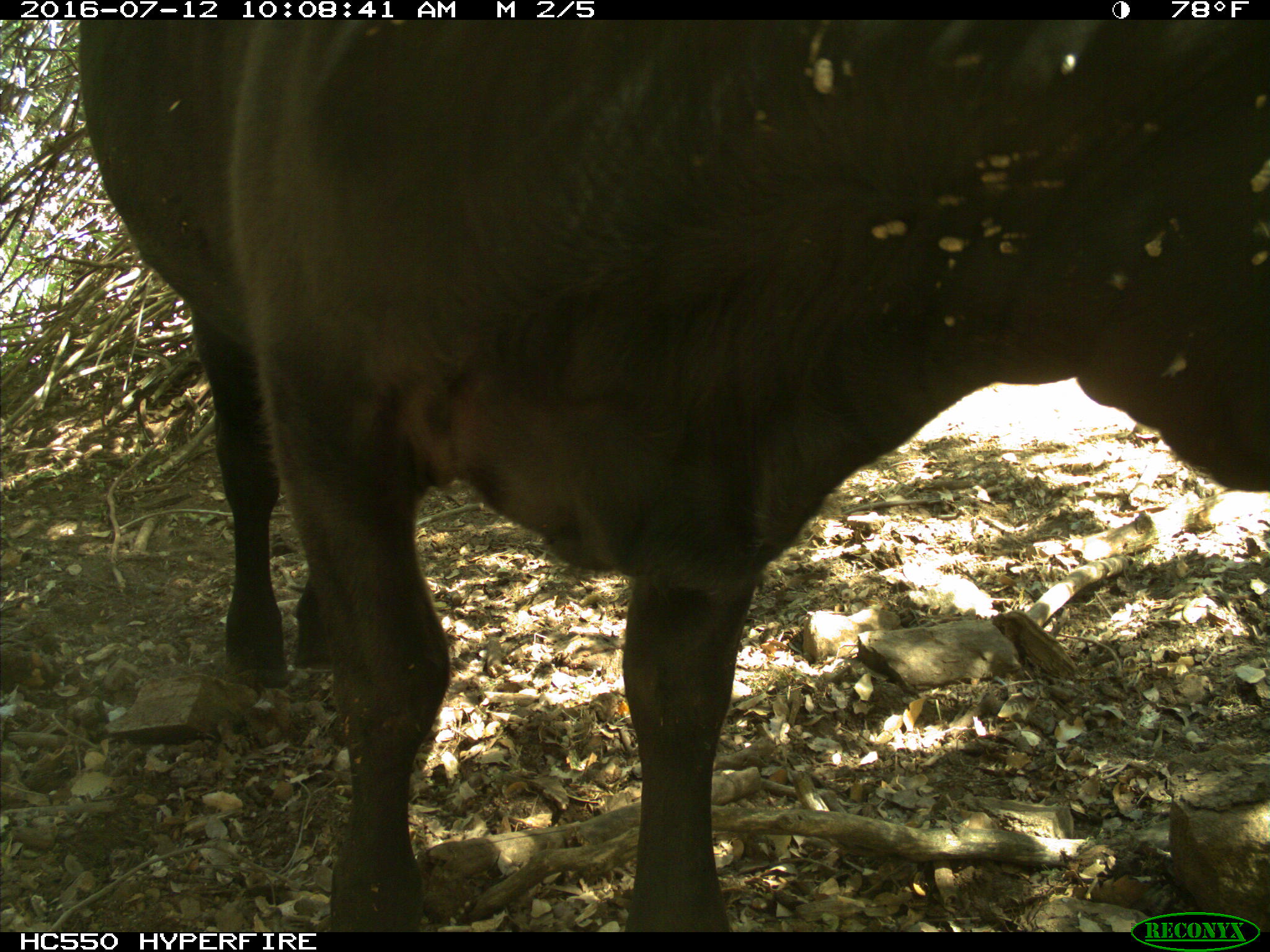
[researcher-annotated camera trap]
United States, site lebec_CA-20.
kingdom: Animalia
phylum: Chordata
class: Mammalia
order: Artiodactyla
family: Bovidae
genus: Bos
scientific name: Bos taurus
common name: domestic cow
Bos taurus (domestic cow).